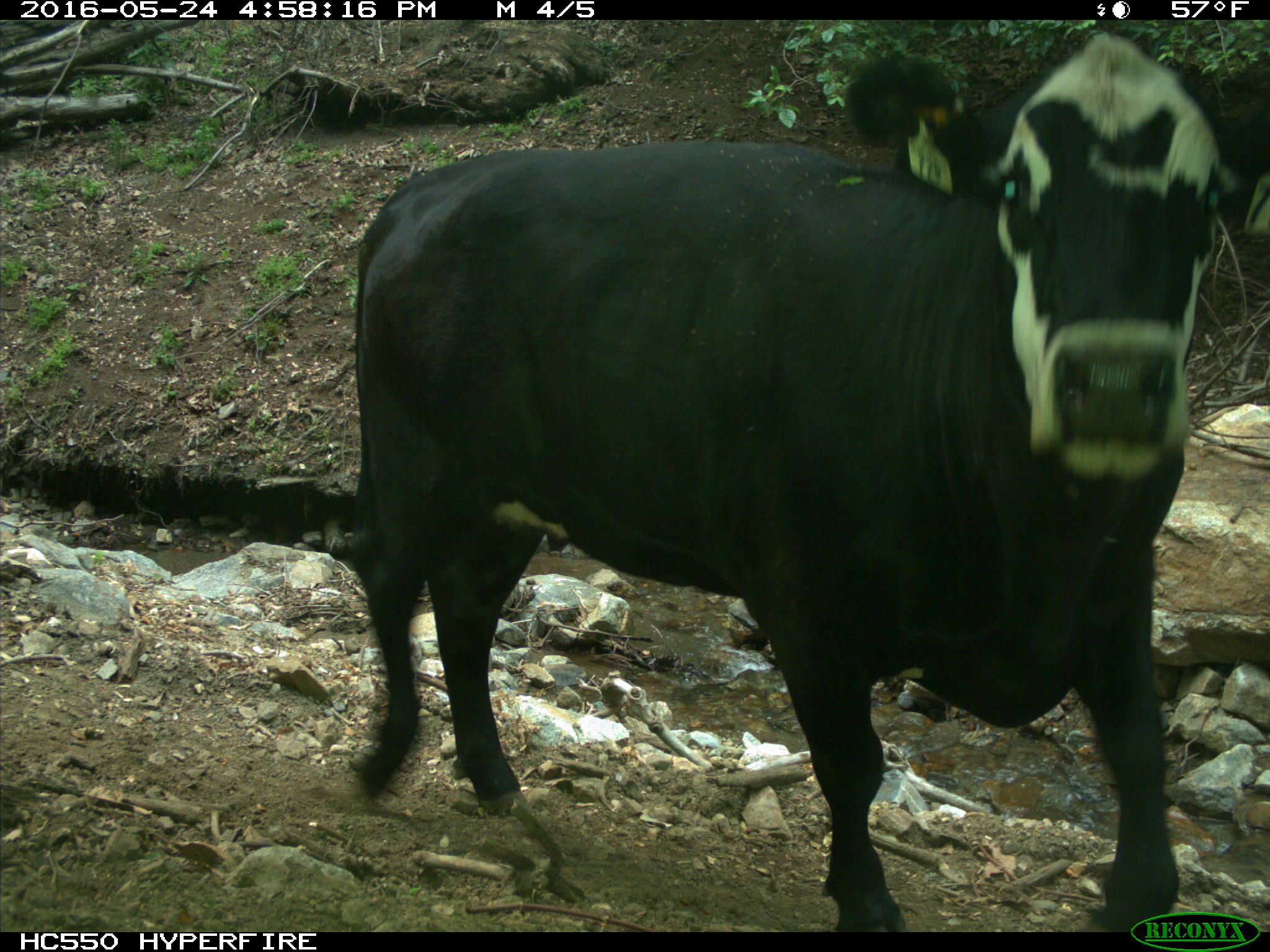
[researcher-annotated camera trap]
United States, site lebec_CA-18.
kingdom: Animalia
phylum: Chordata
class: Mammalia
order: Artiodactyla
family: Bovidae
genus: Bos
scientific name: Bos taurus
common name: domestic cow